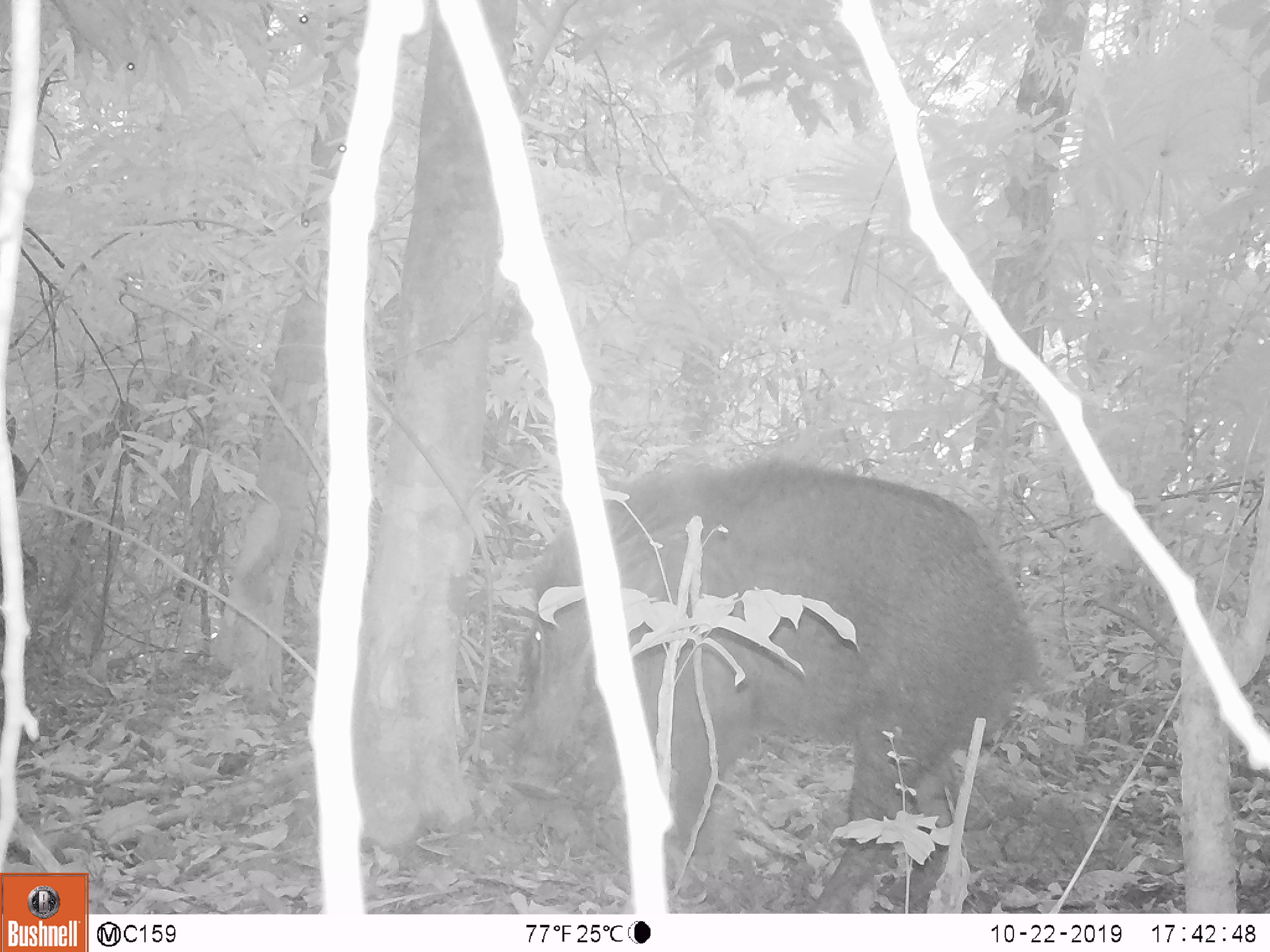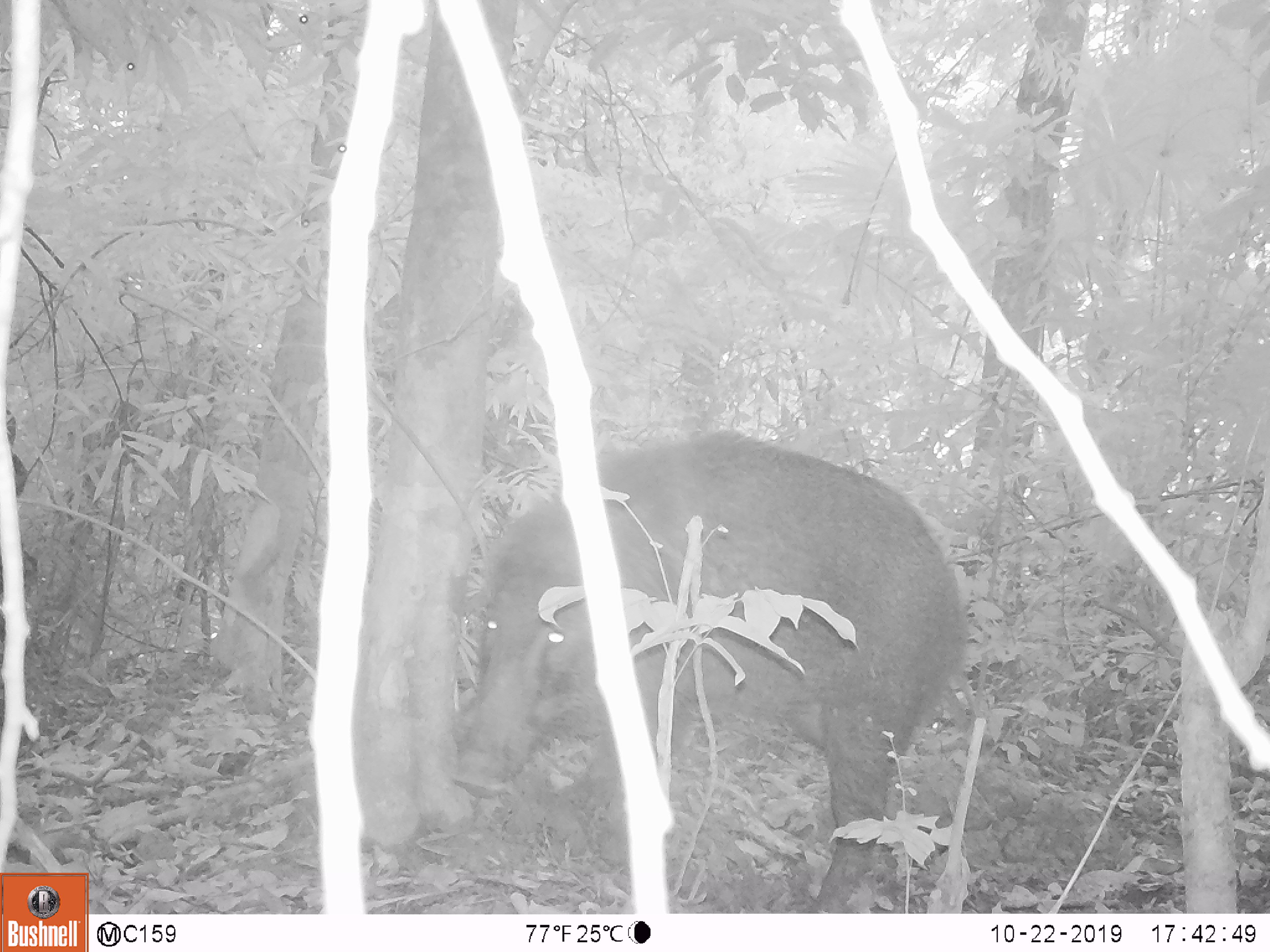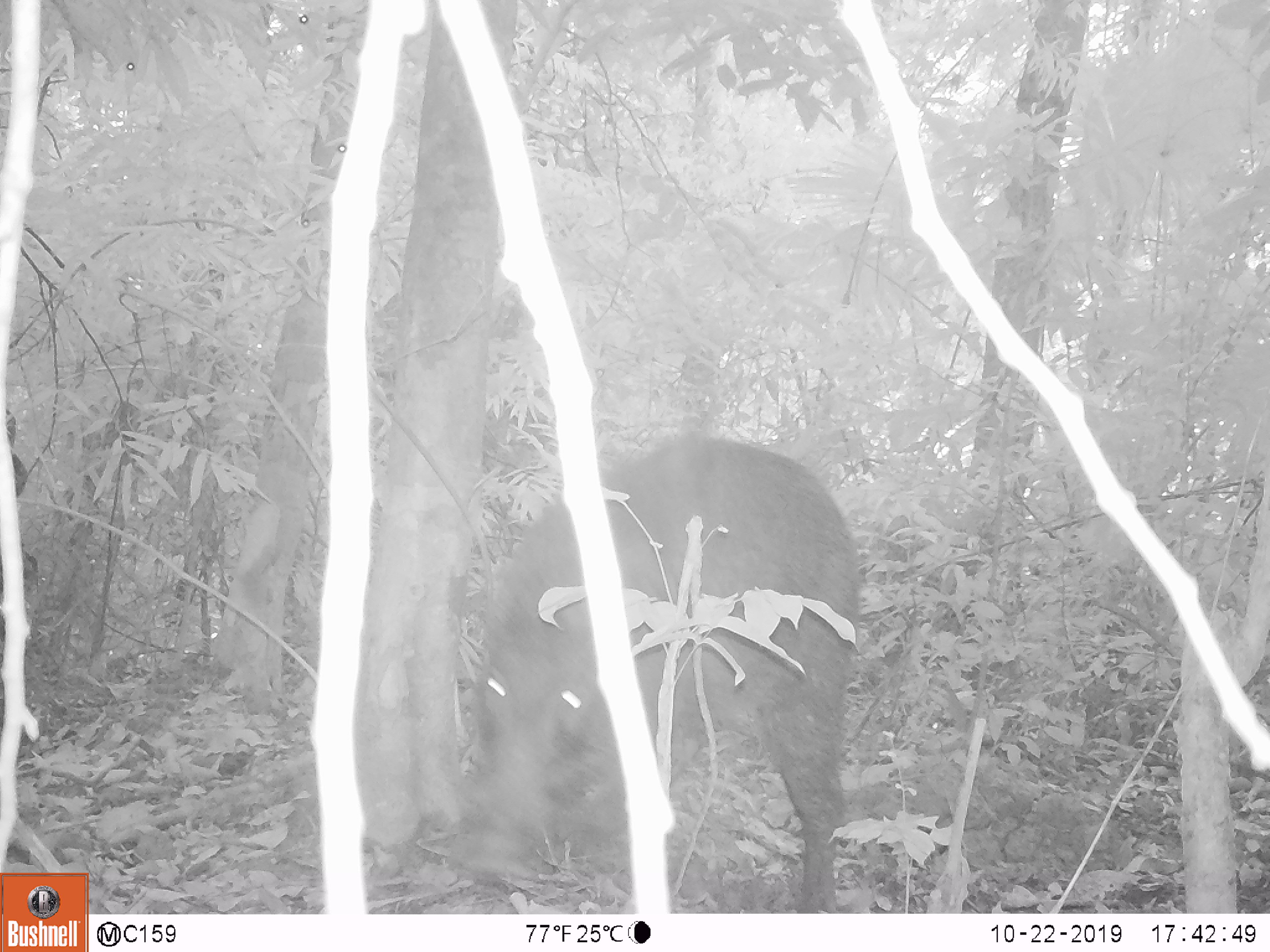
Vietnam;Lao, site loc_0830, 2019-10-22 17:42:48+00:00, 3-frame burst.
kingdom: Animalia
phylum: Chordata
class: Mammalia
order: Artiodactyla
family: Suidae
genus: Sus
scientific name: Sus scrofa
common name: eurasian wild pig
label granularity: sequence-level